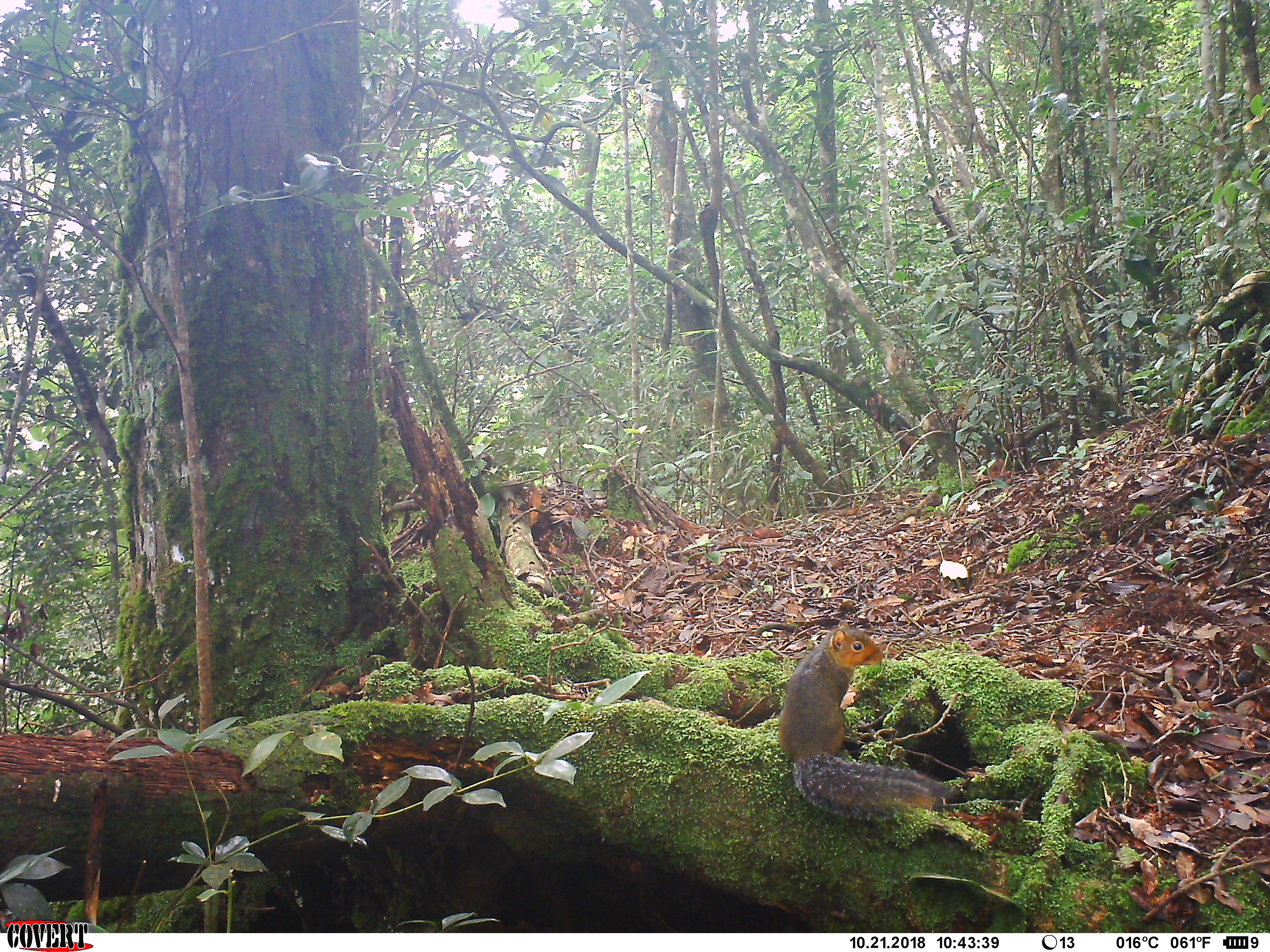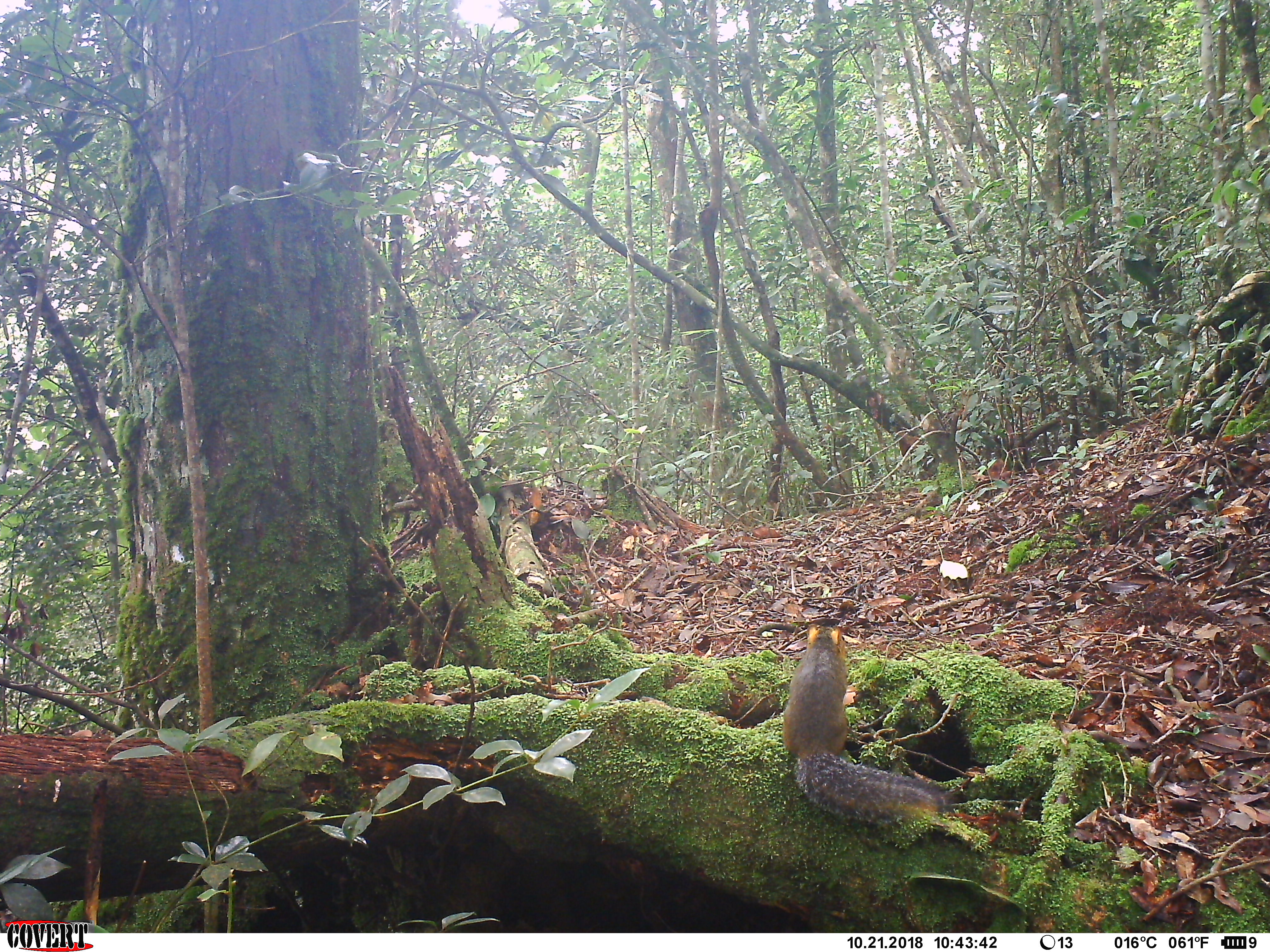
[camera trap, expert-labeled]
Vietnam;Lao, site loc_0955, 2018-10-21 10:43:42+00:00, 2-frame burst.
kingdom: Animalia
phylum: Chordata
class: Mammalia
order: Rodentia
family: Sciuridae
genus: Dremomys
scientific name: Dremomys rufigenis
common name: red-cheeked squirrel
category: red cheeked squirrel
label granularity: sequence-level